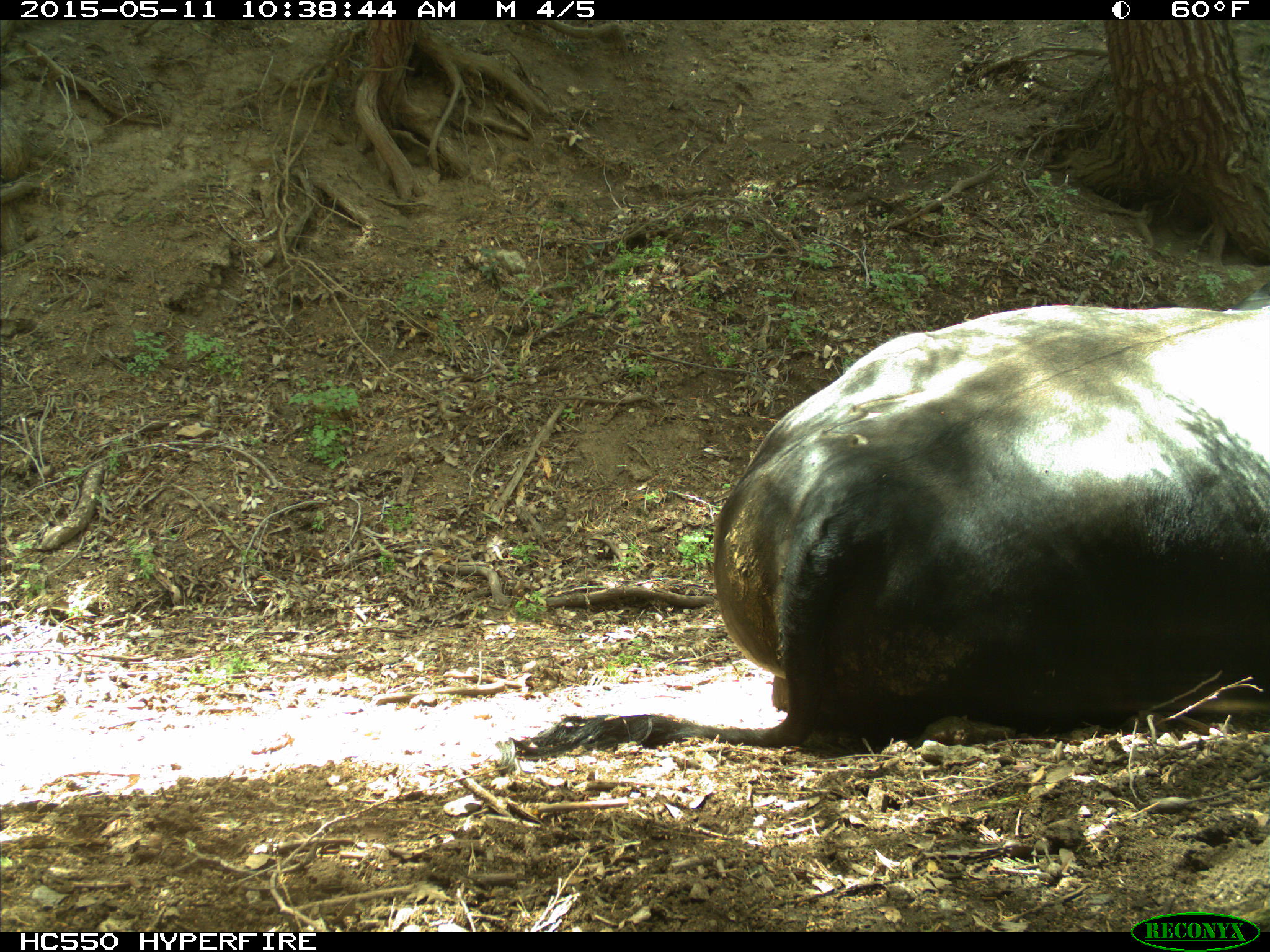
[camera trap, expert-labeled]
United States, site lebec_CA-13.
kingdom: Animalia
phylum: Chordata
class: Mammalia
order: Artiodactyla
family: Bovidae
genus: Bos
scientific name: Bos taurus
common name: domestic cow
Bos taurus (domestic cow).